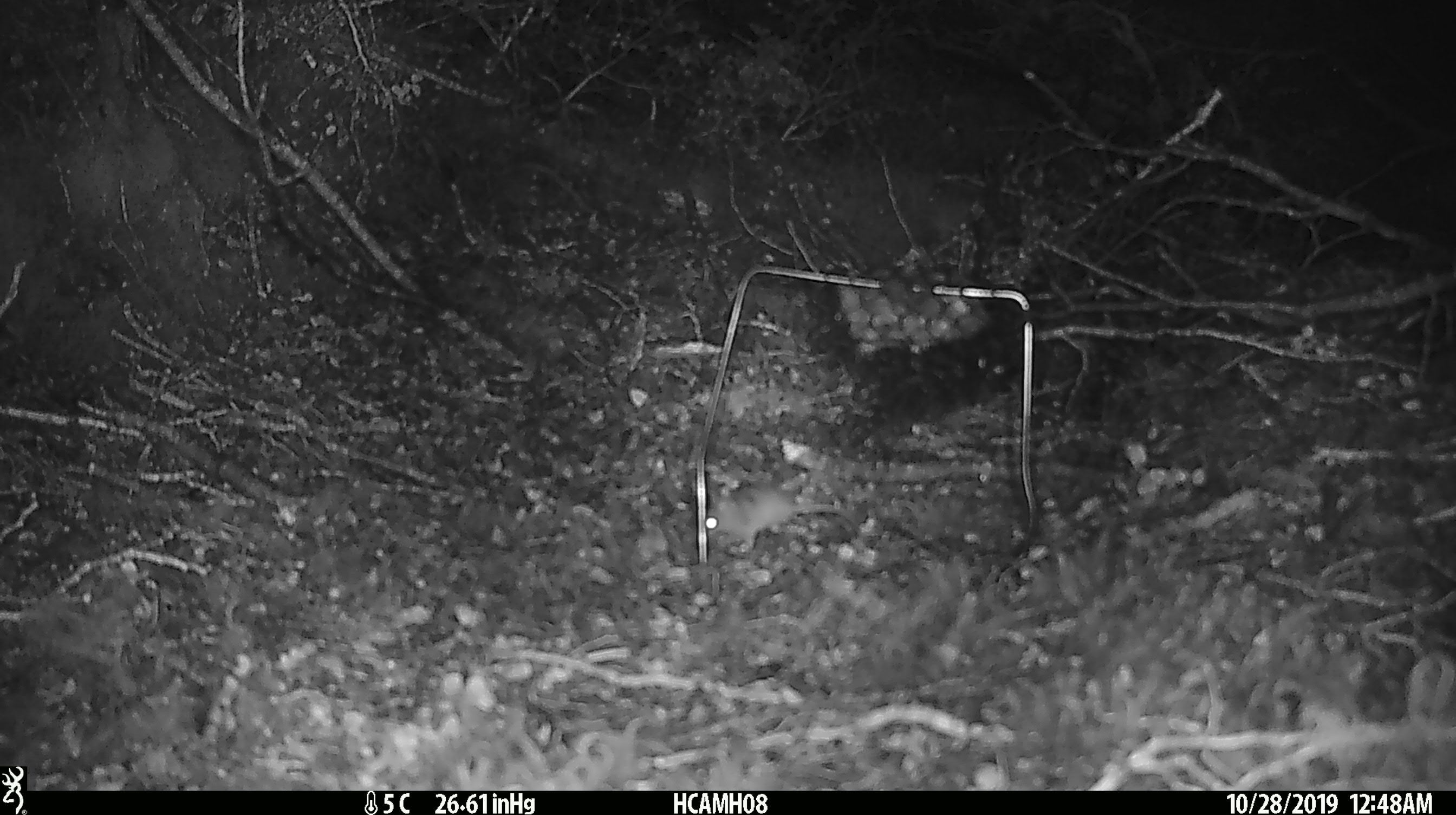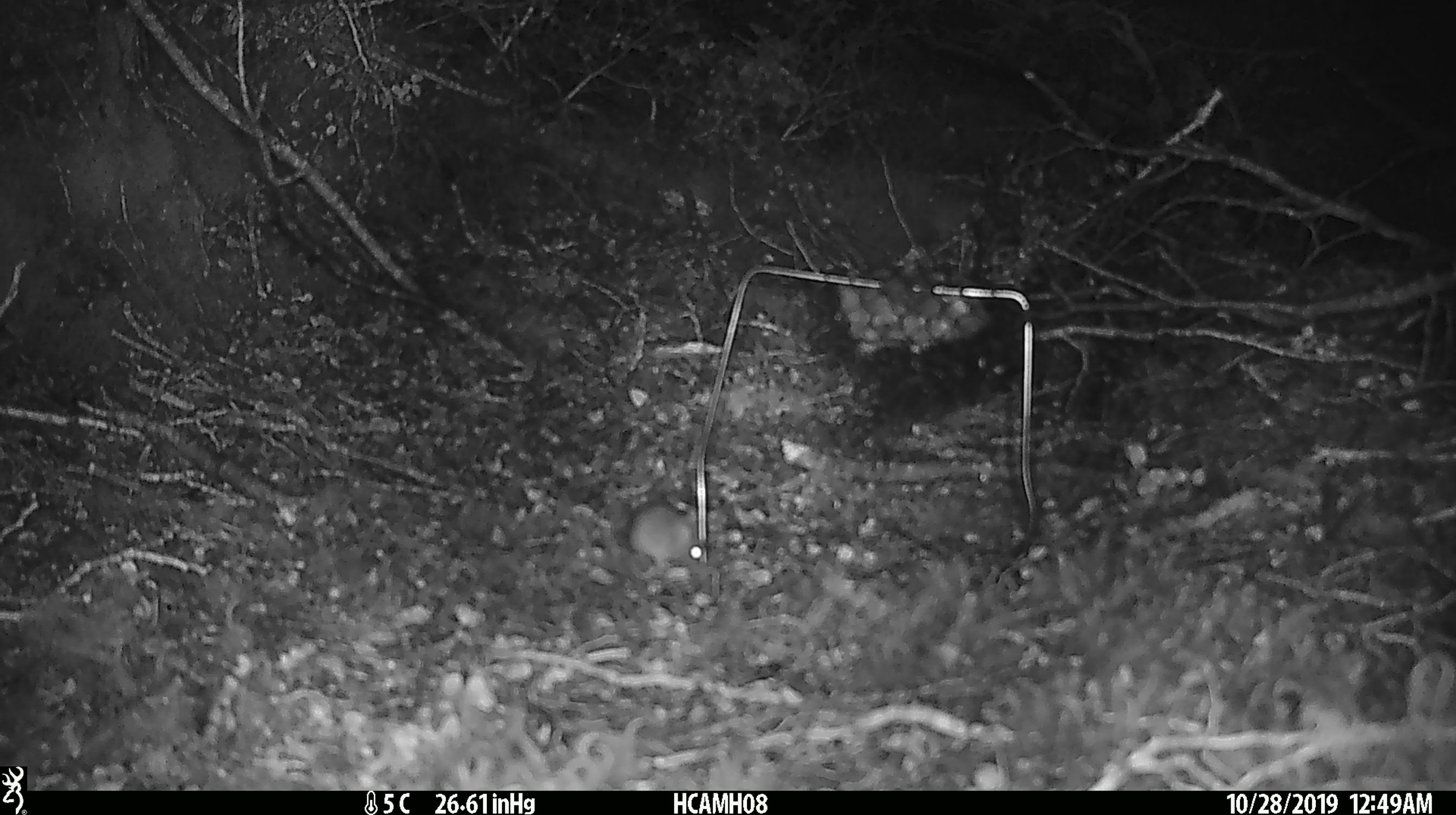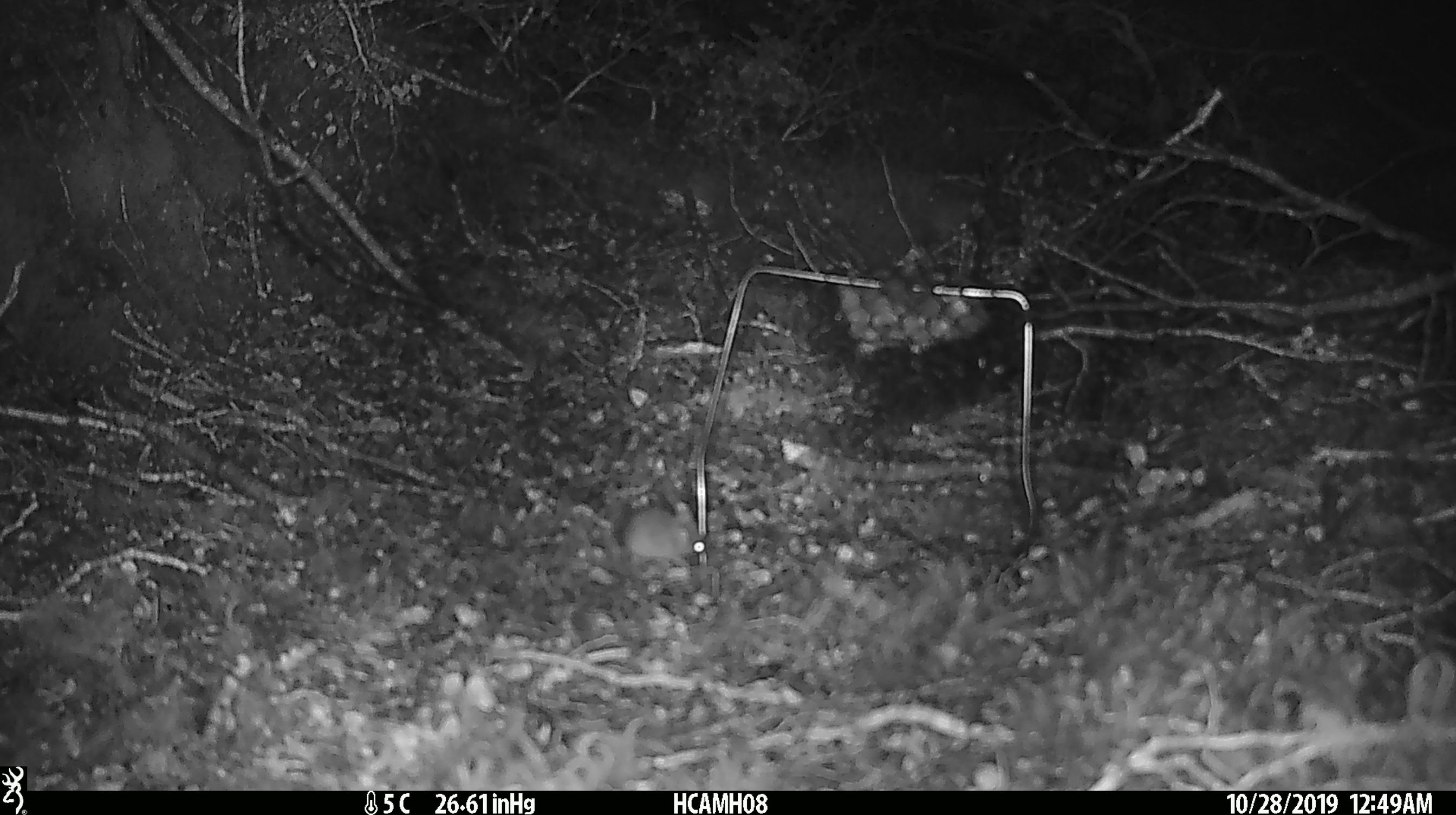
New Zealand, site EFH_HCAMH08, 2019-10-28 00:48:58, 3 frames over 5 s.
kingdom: Animalia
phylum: Chordata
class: Mammalia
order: Rodentia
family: Muridae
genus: Mus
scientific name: Mus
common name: mouse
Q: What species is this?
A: Mouse (Mus).